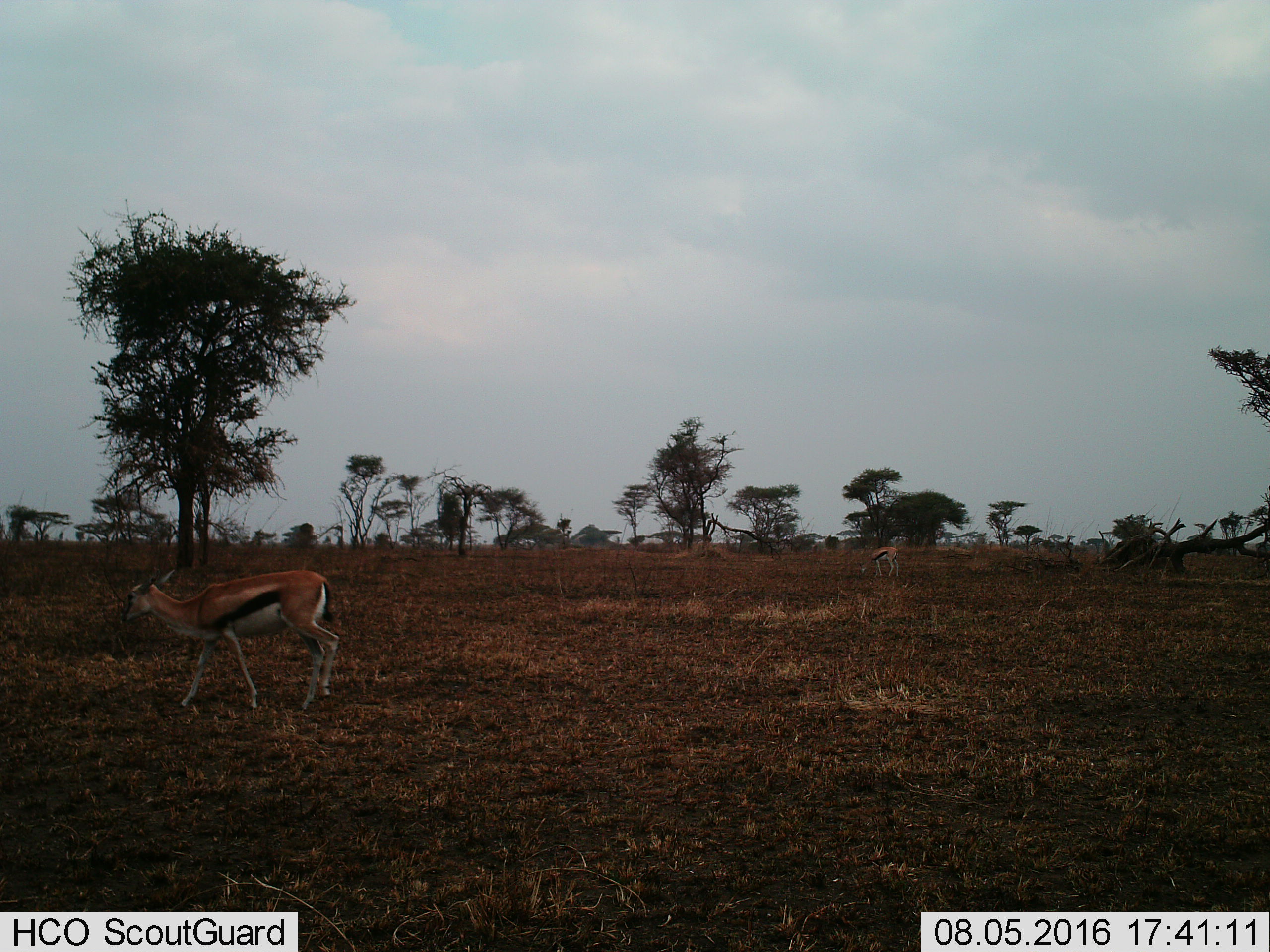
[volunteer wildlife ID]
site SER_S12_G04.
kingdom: Animalia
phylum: Chordata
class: Mammalia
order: Artiodactyla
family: Bovidae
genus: Eudorcas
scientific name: Eudorcas thomsonii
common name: thomson's gazelle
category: gazellethomsons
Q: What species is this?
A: Gazellethomsons (thomson's gazelle) (Eudorcas thomsonii).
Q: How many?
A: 2.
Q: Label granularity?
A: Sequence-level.